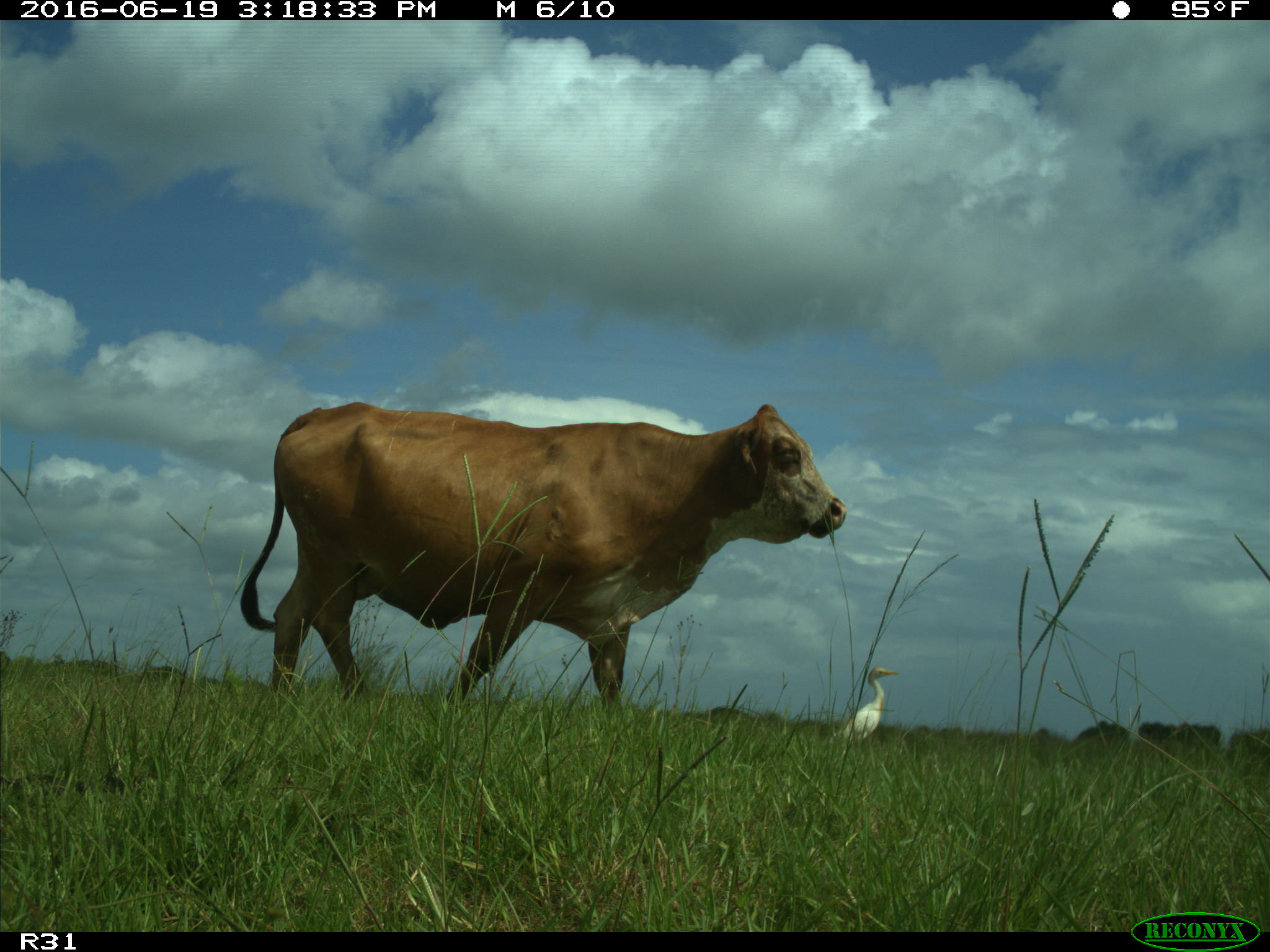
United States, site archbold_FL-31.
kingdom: Animalia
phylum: Chordata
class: Mammalia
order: Artiodactyla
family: Bovidae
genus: Bos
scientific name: Bos taurus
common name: domestic cow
Bos taurus (domestic cow).